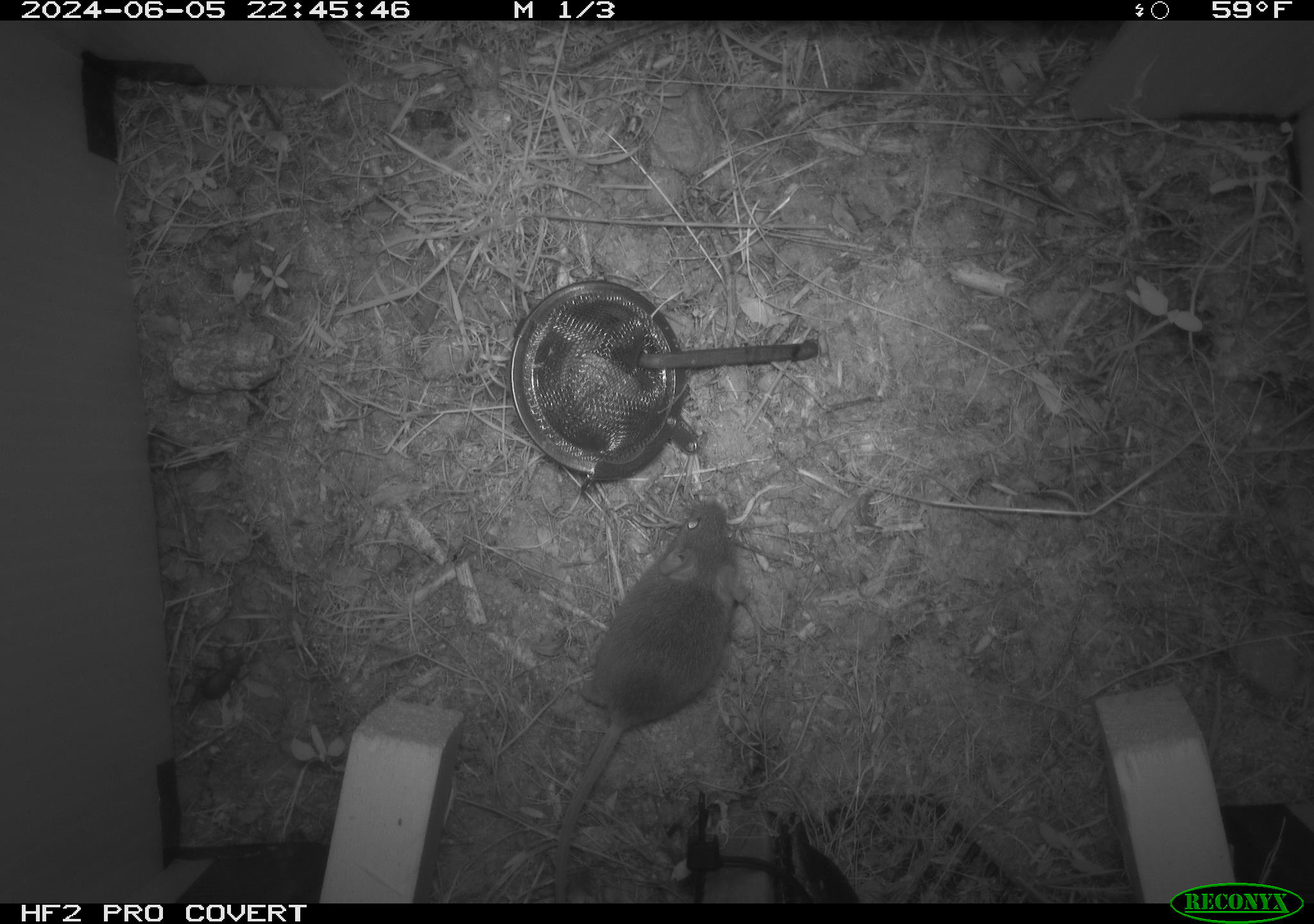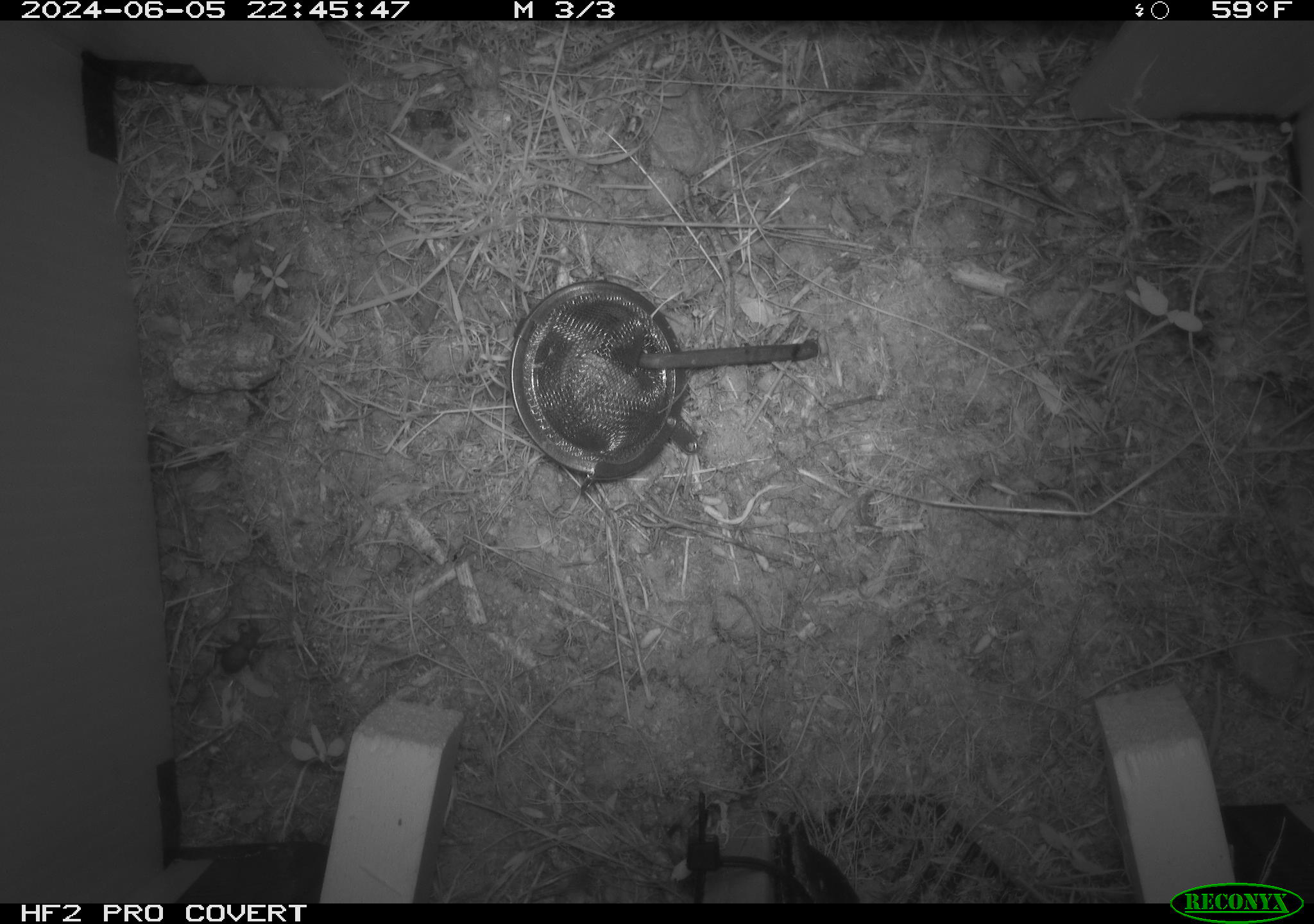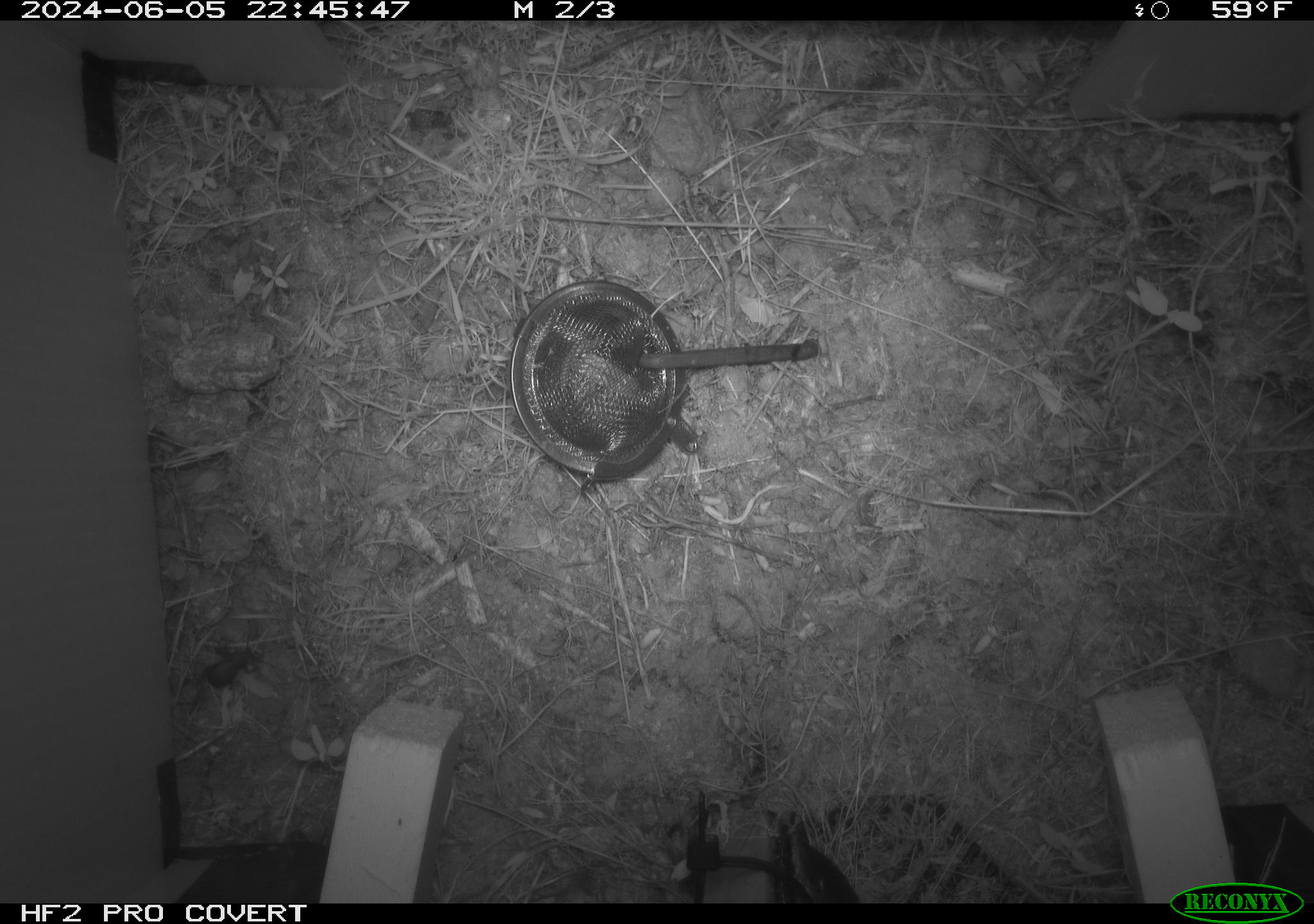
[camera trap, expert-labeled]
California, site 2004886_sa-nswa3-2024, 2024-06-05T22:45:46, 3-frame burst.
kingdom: Animalia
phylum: Chordata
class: Mammalia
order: Rodentia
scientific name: Rodentia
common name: rodent